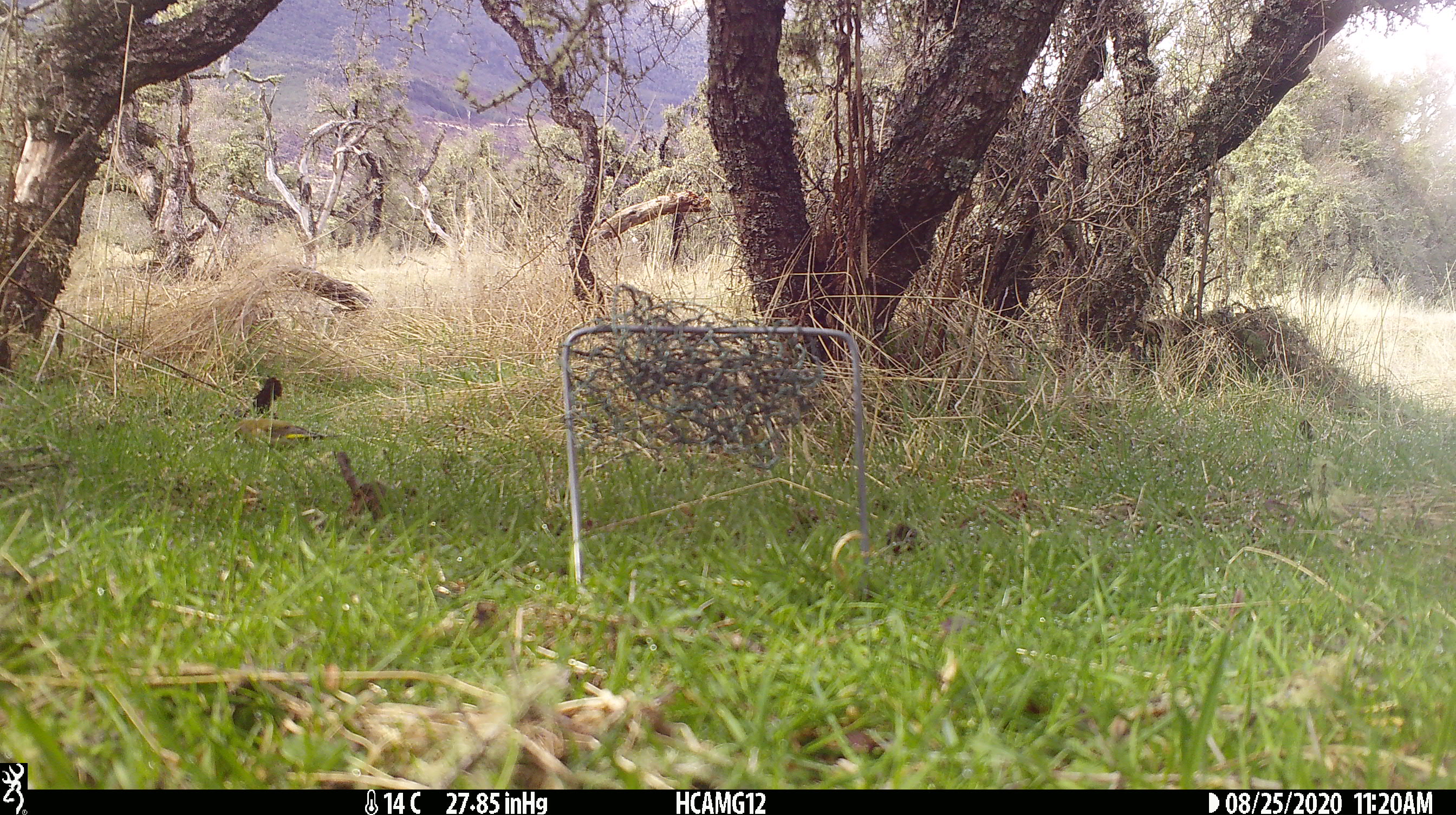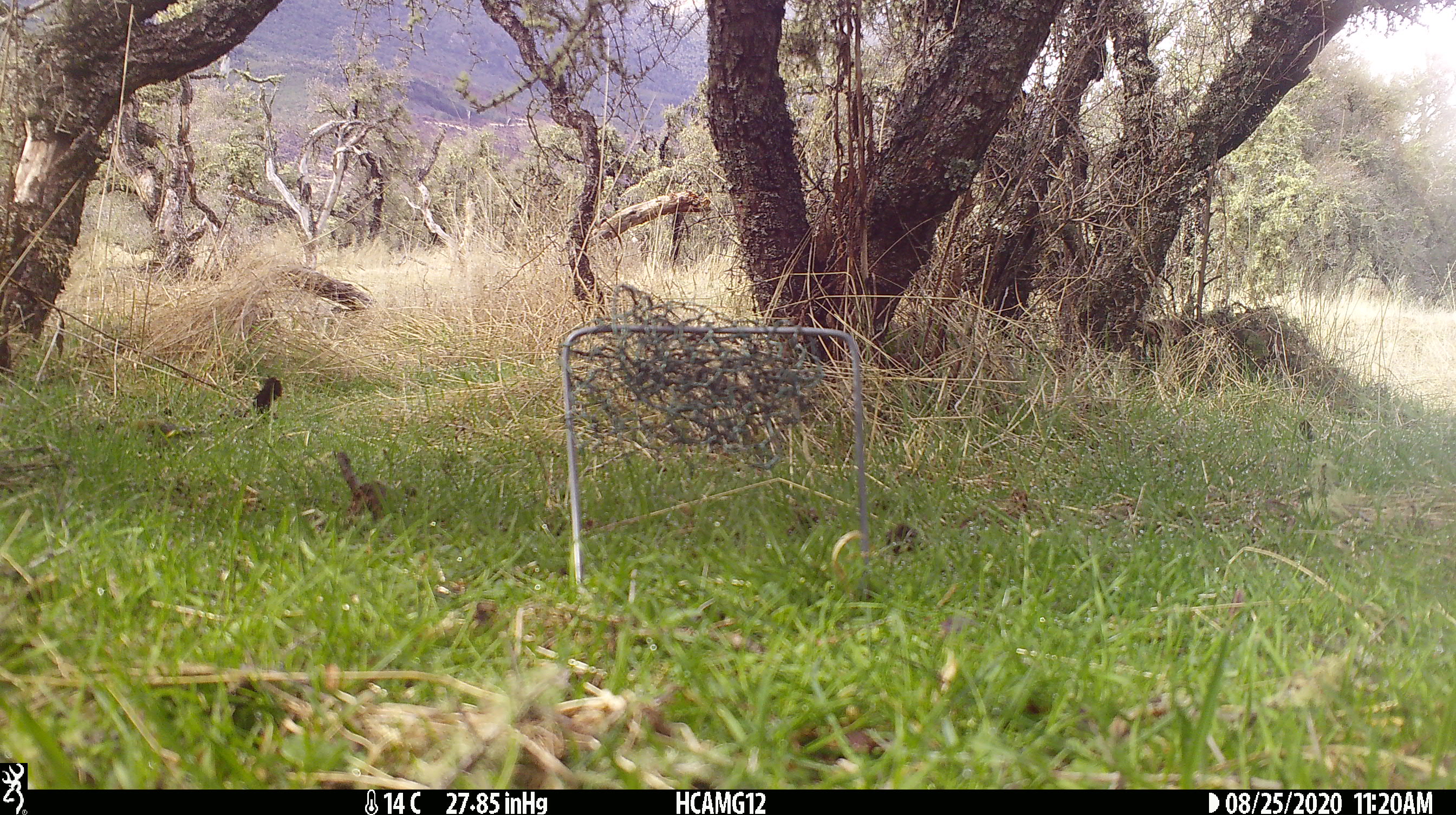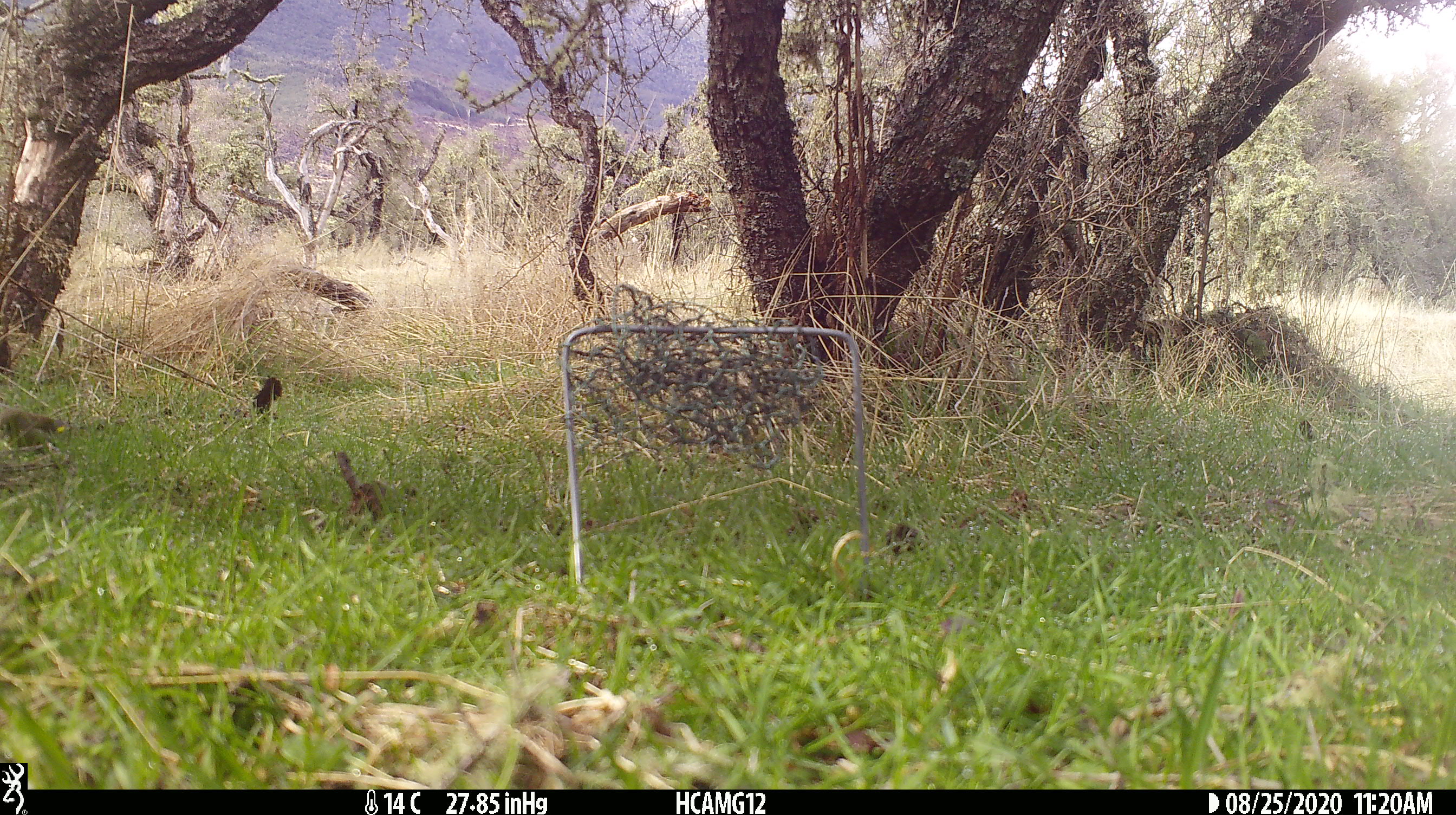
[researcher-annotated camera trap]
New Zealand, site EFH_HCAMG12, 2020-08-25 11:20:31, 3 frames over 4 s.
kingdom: Animalia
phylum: Chordata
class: Aves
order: Passeriformes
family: Fringillidae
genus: Chloris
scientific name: Chloris chloris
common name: greenfinch